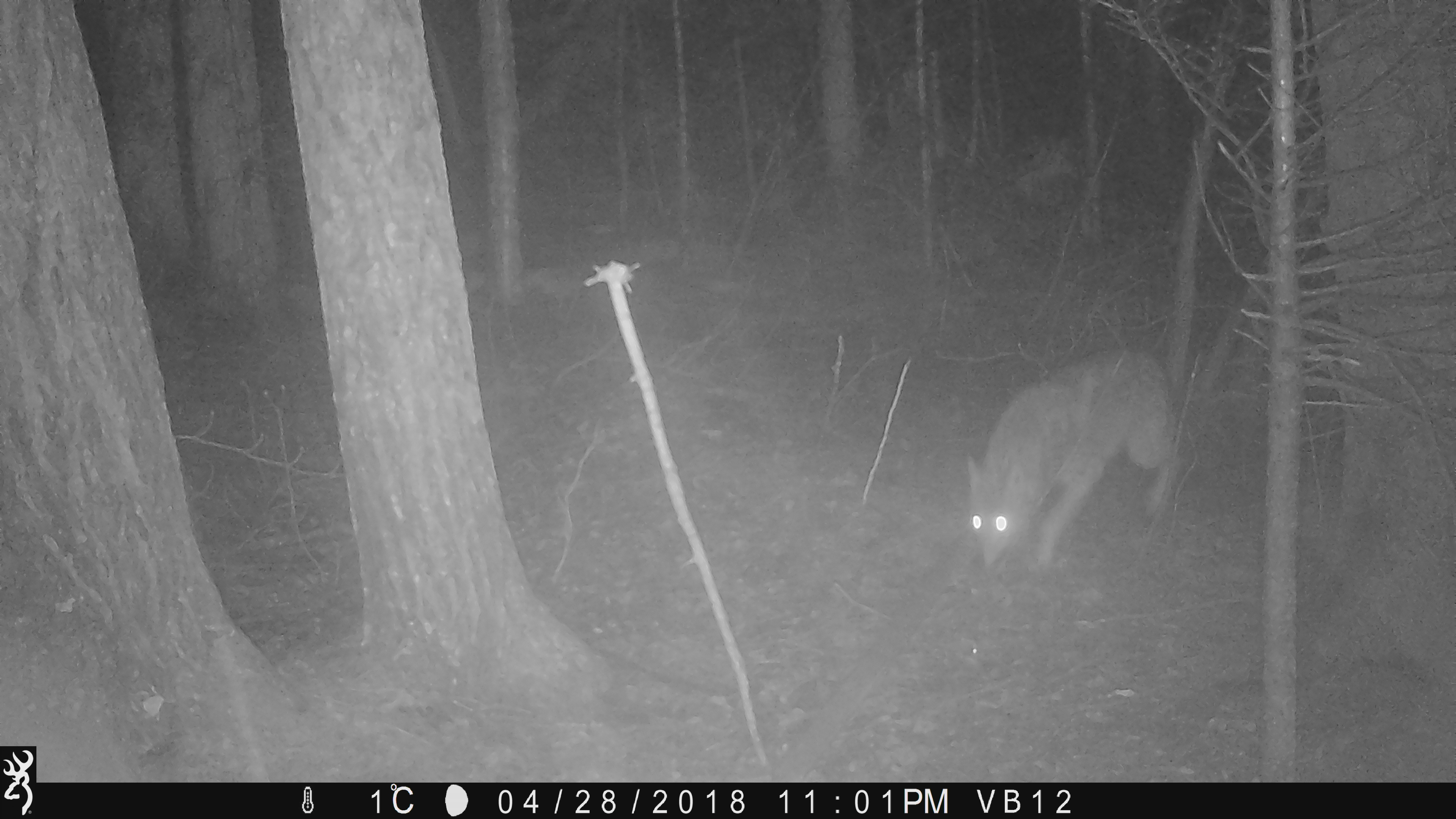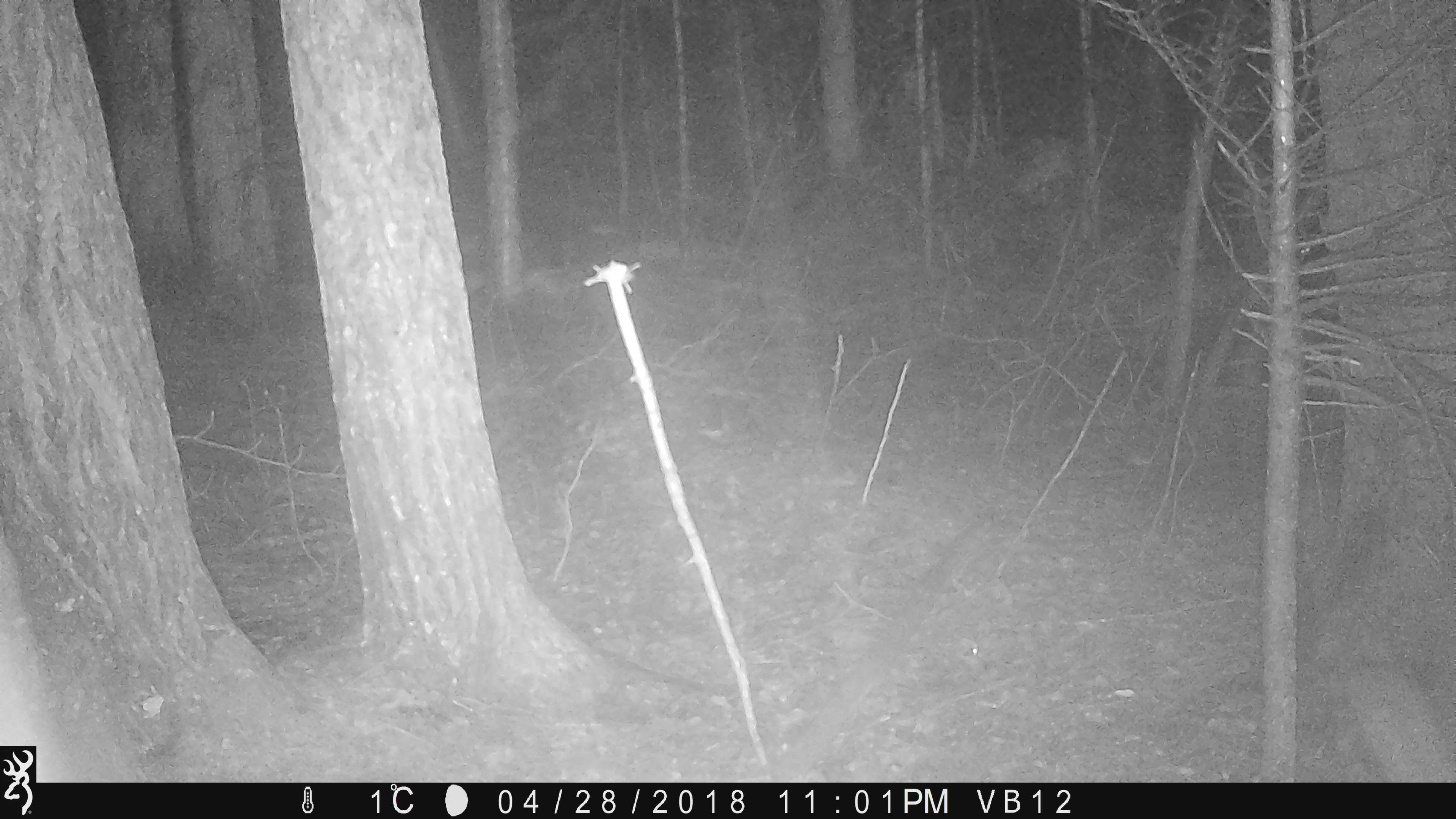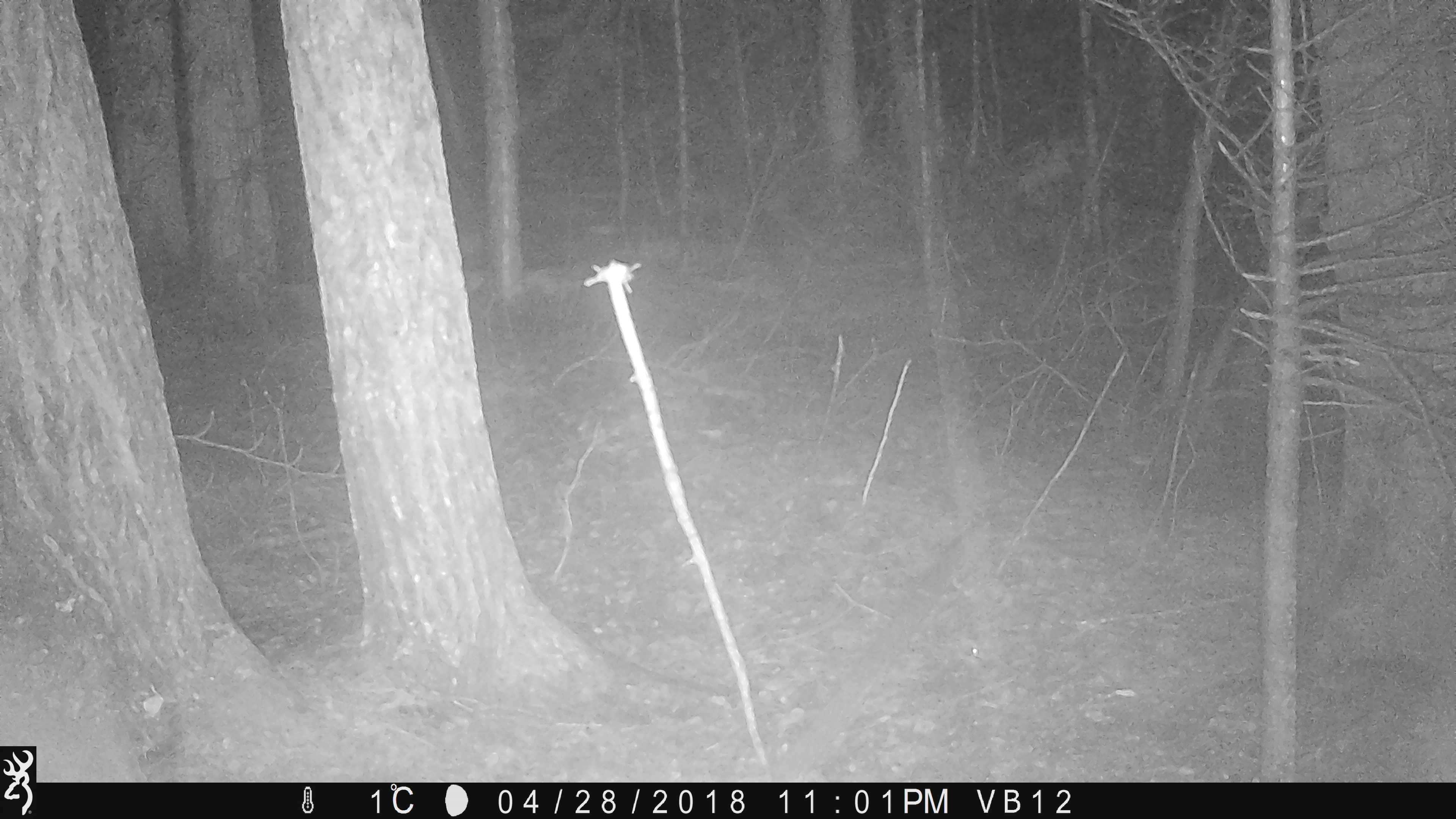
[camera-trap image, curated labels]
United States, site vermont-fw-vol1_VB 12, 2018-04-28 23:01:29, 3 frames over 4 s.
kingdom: Animalia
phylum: Chordata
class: Mammalia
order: Carnivora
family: Canidae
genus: Canis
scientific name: Canis latrans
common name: coyote